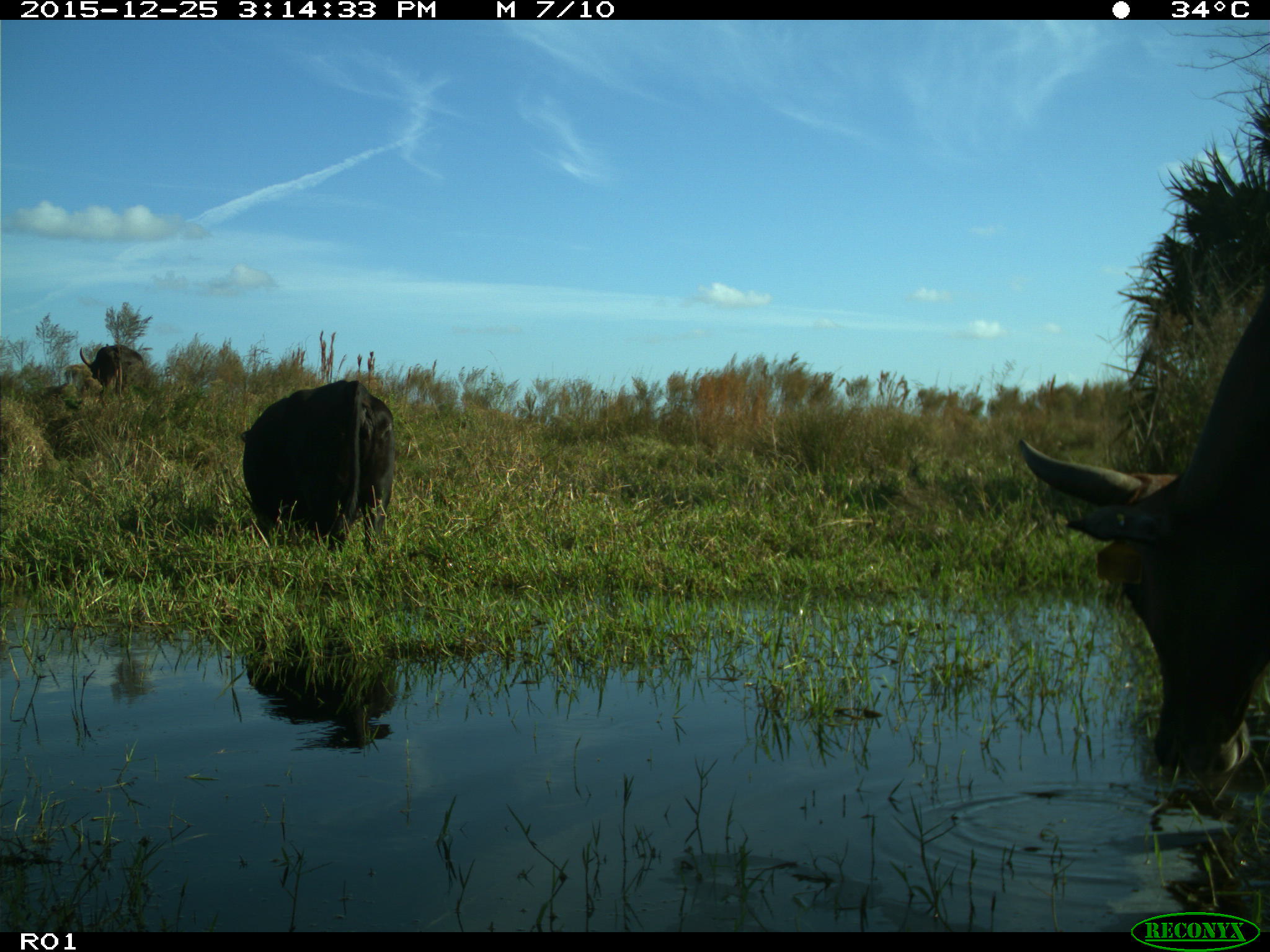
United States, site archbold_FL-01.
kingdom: Animalia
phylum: Chordata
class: Mammalia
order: Artiodactyla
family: Bovidae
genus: Bos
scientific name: Bos taurus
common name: domestic cow